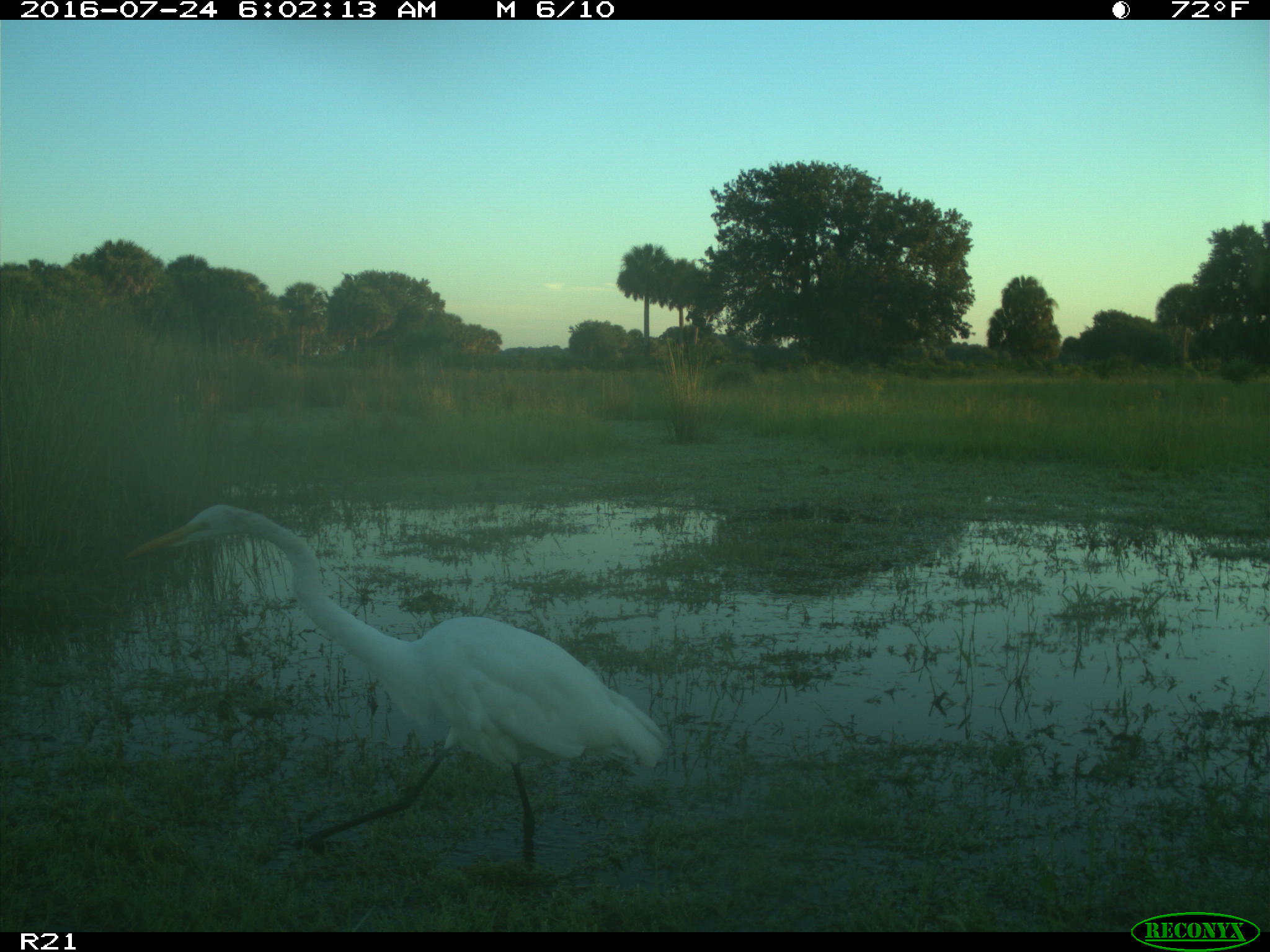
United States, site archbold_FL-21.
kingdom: Animalia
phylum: Chordata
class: Aves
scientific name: Aves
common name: birds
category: unidentified bird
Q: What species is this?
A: Unidentified bird (birds) (Aves).